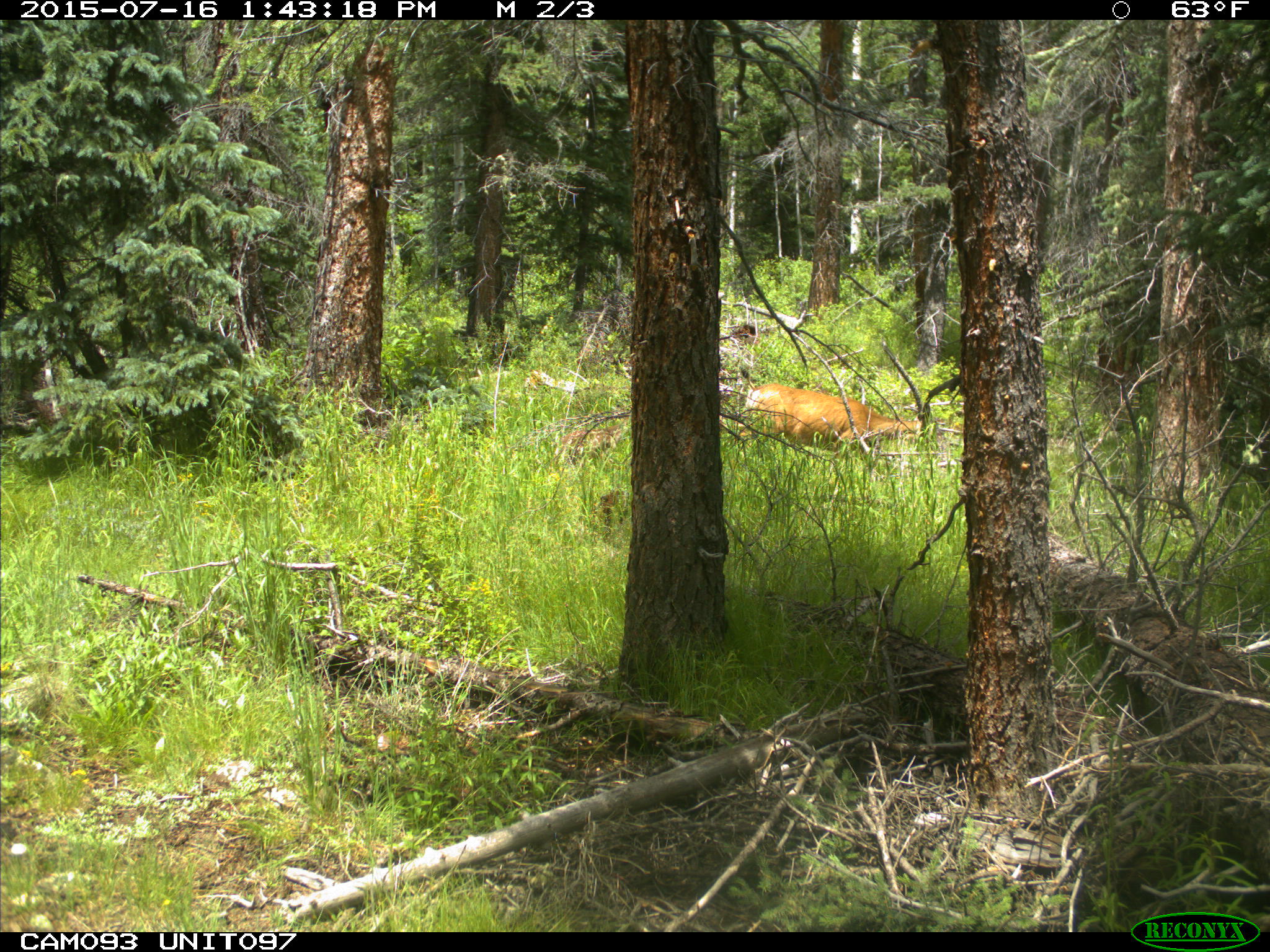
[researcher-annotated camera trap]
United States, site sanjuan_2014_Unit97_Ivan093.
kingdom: Animalia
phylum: Chordata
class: Mammalia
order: Artiodactyla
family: Cervidae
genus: Odocoileus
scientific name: Odocoileus hemionus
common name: mule deer